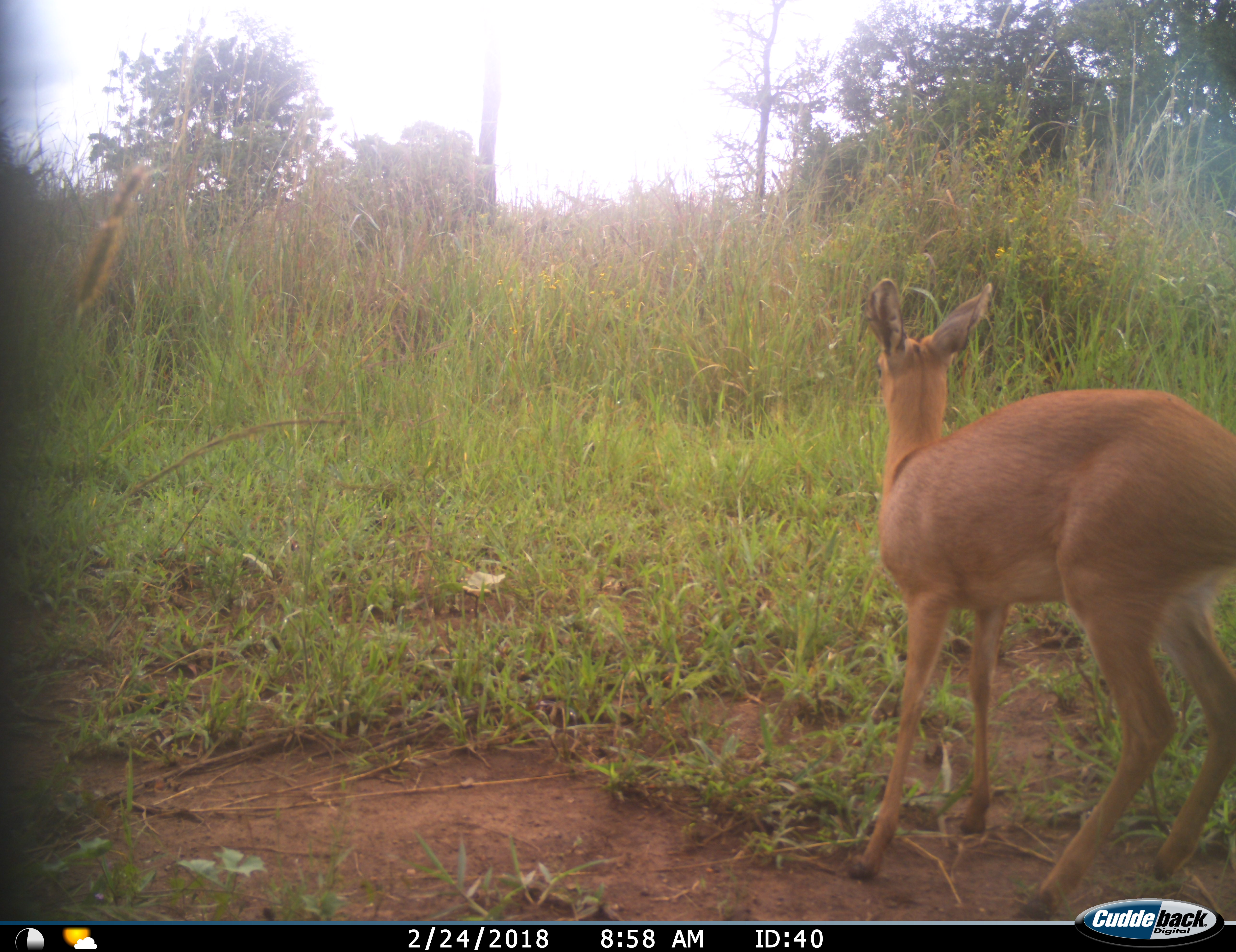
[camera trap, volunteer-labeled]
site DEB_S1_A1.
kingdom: Animalia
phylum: Chordata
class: Mammalia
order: Artiodactyla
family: Bovidae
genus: Raphicerus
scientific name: Raphicerus campestris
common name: steenbok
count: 1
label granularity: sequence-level